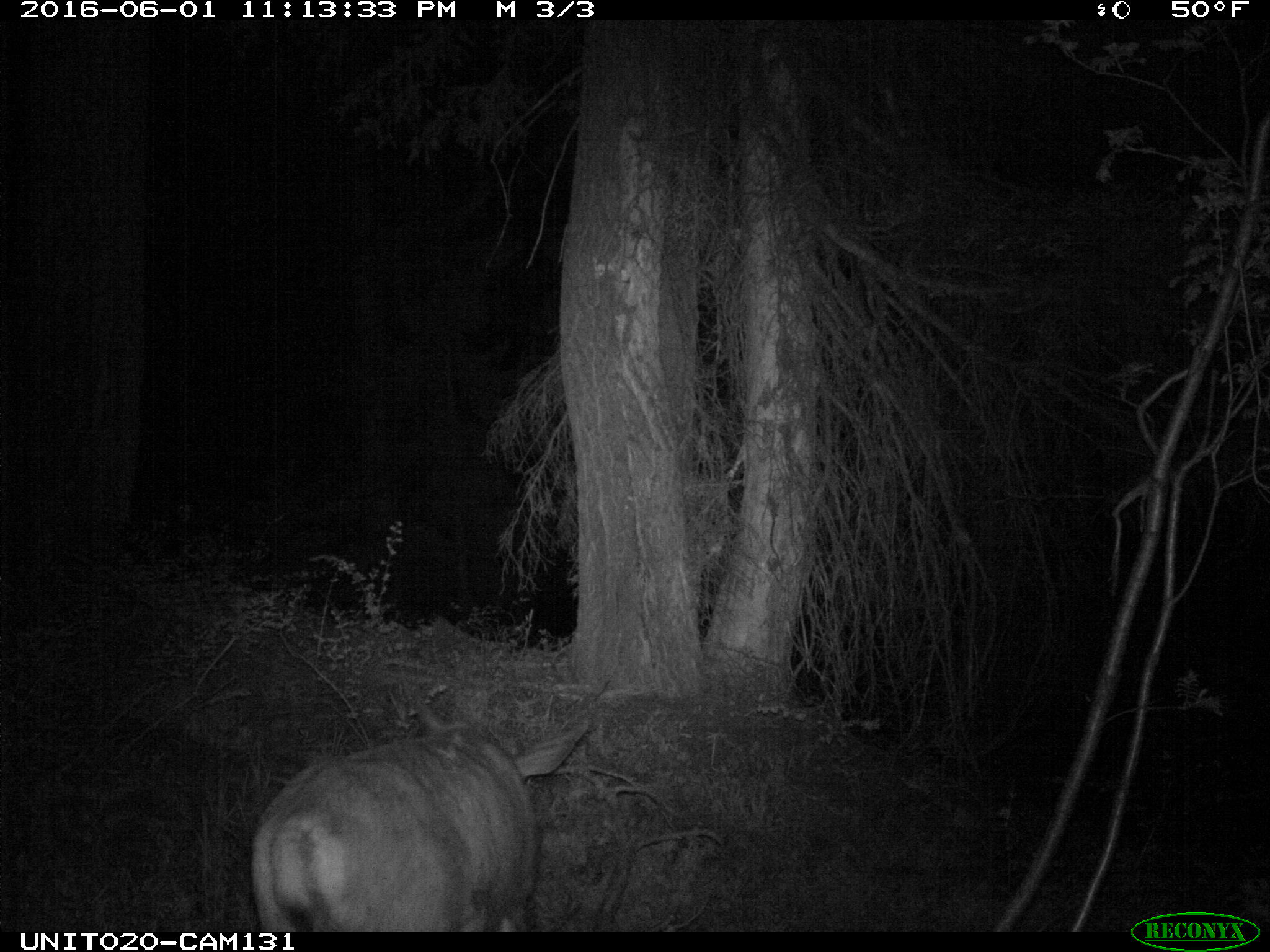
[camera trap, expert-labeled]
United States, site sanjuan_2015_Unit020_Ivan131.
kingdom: Animalia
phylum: Chordata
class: Mammalia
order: Artiodactyla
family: Cervidae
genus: Odocoileus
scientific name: Odocoileus hemionus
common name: mule deer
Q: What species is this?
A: Odocoileus hemionus (mule deer).